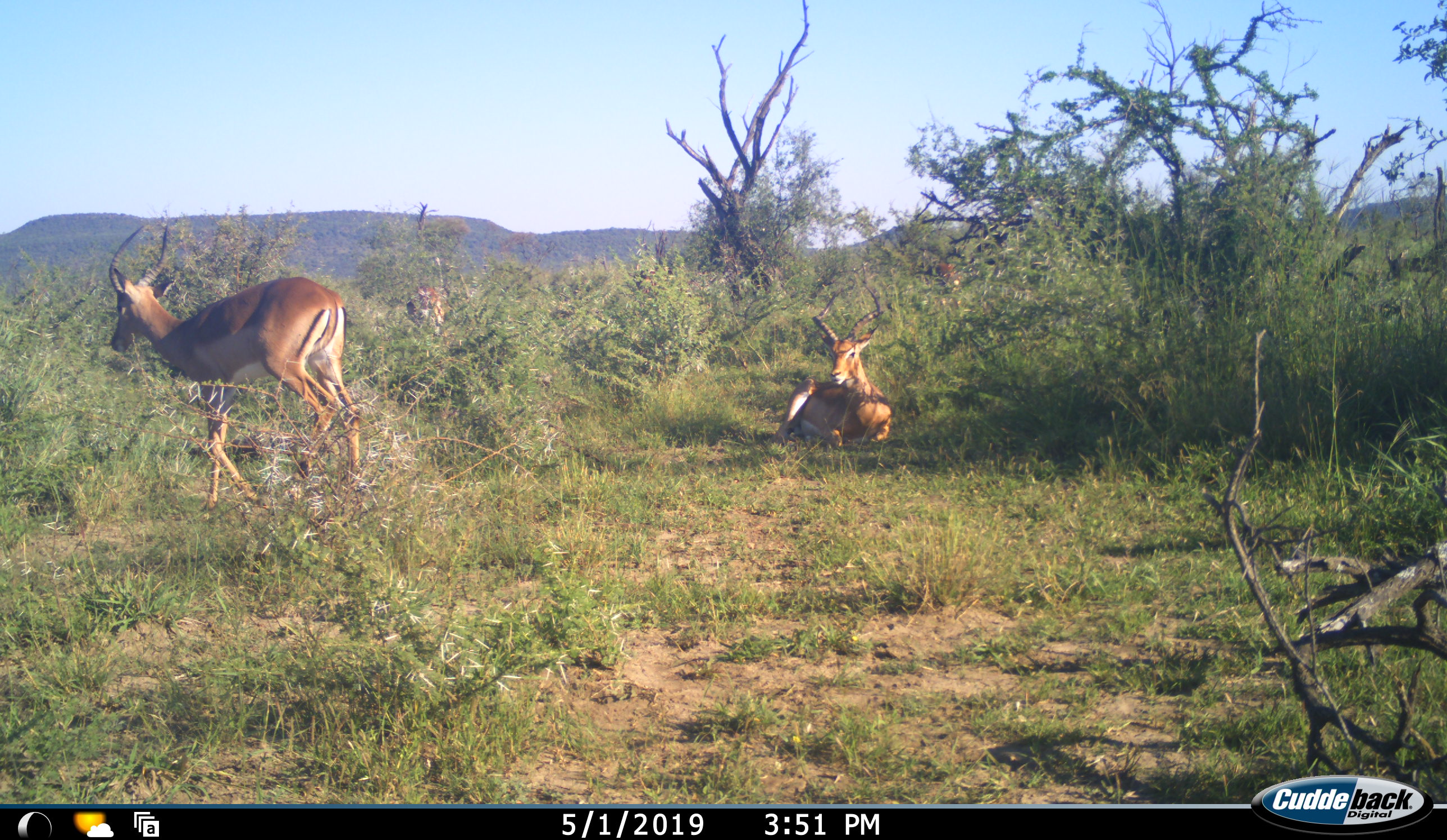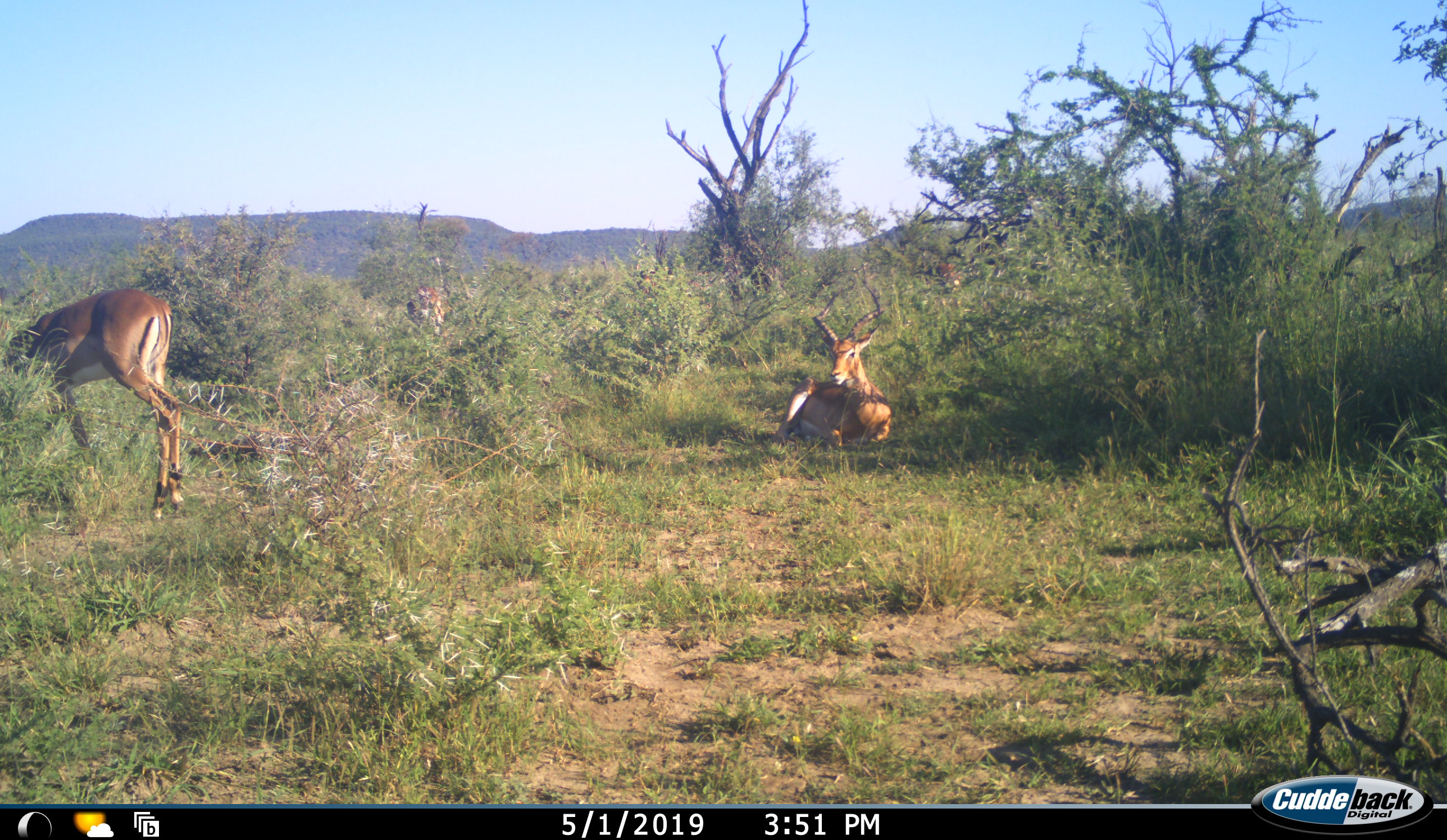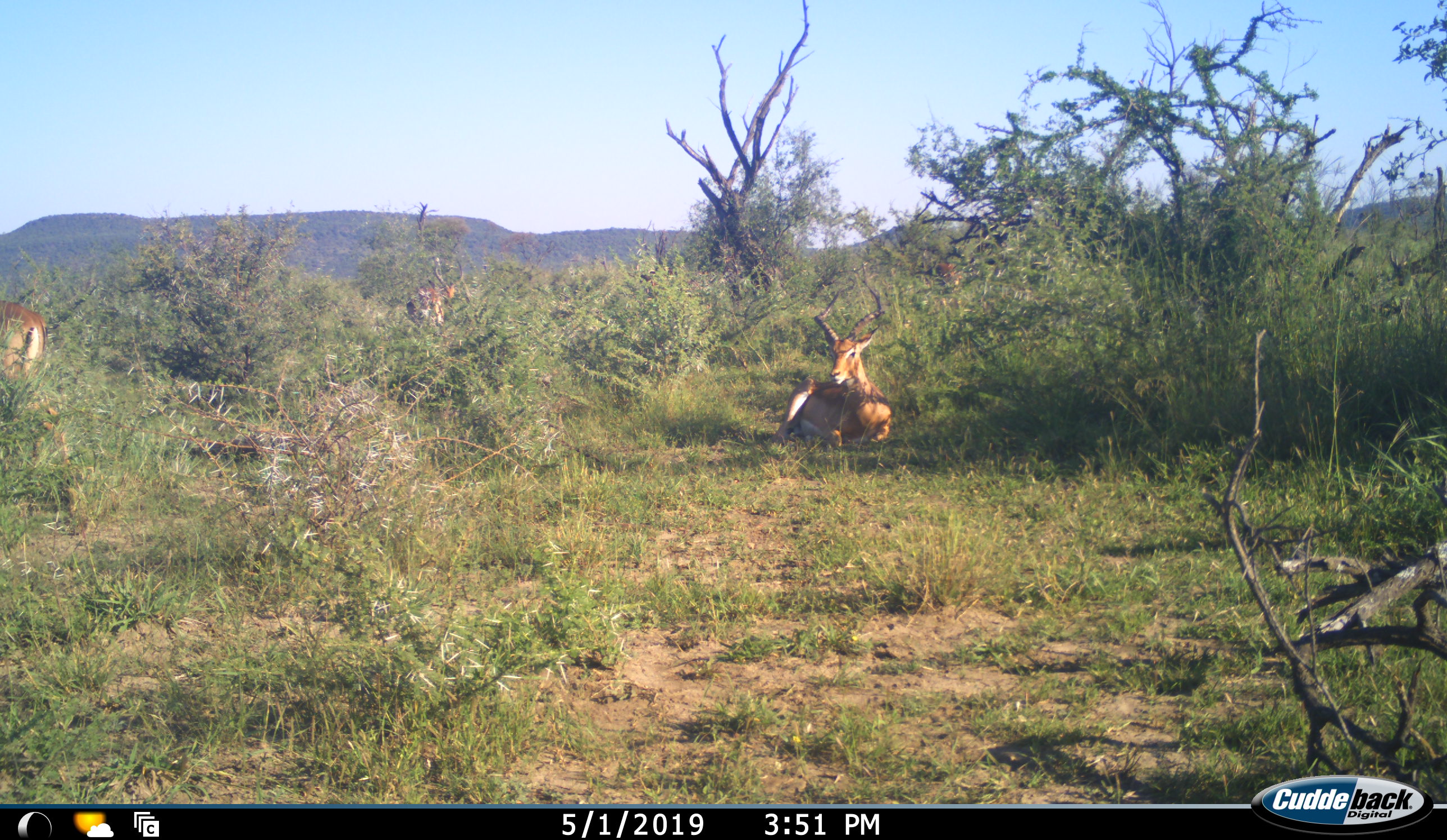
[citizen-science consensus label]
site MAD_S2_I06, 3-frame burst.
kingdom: Animalia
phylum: Chordata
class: Mammalia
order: Artiodactyla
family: Bovidae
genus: Aepyceros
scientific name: Aepyceros melampus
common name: impala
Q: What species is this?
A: Impala (Aepyceros melampus).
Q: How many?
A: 4.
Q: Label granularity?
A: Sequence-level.